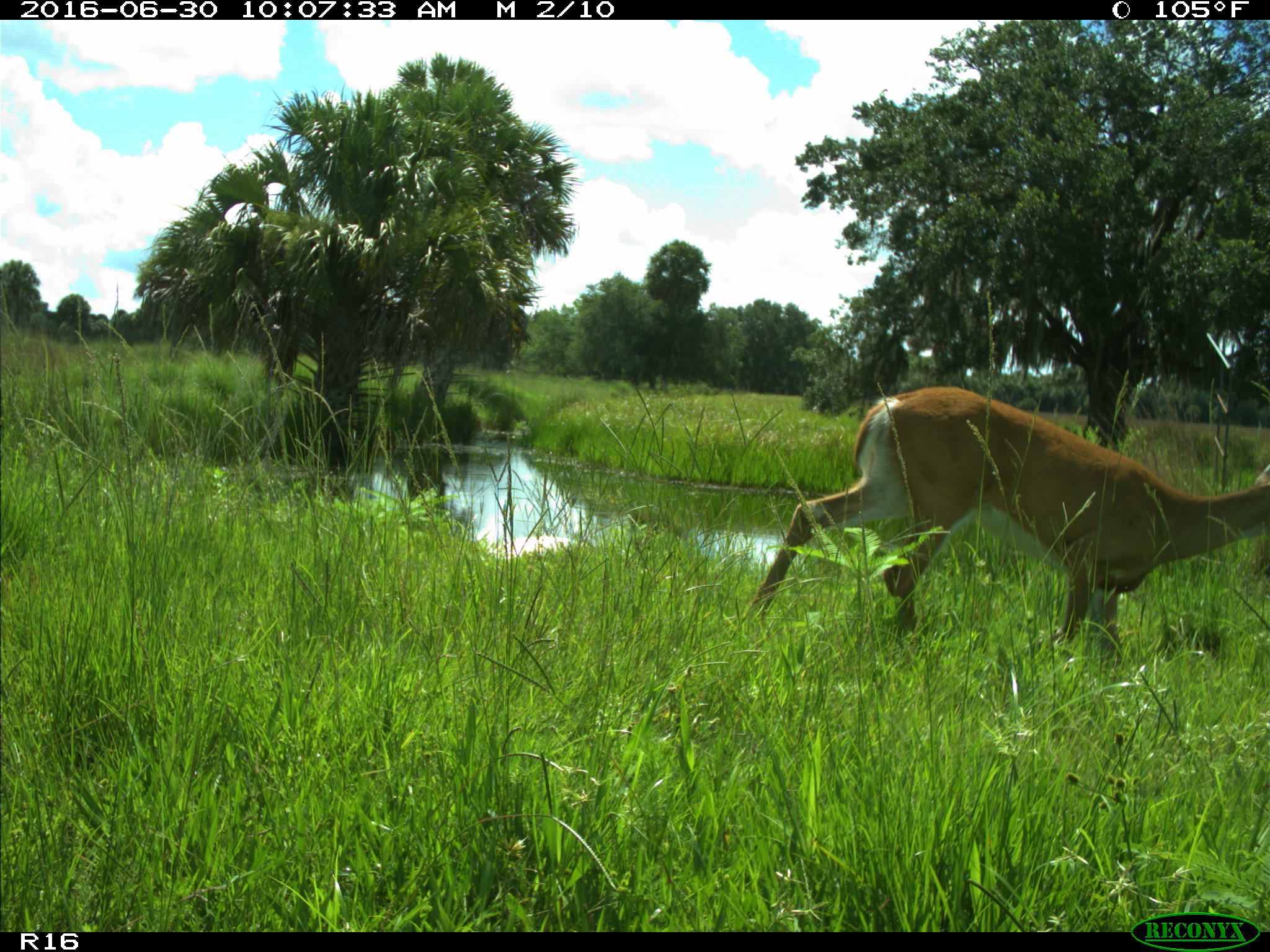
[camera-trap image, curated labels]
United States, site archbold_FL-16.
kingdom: Animalia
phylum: Chordata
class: Mammalia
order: Artiodactyla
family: Cervidae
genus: Odocoileus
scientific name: Odocoileus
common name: deer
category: unidentified deer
Unidentified deer (deer) (Odocoileus).